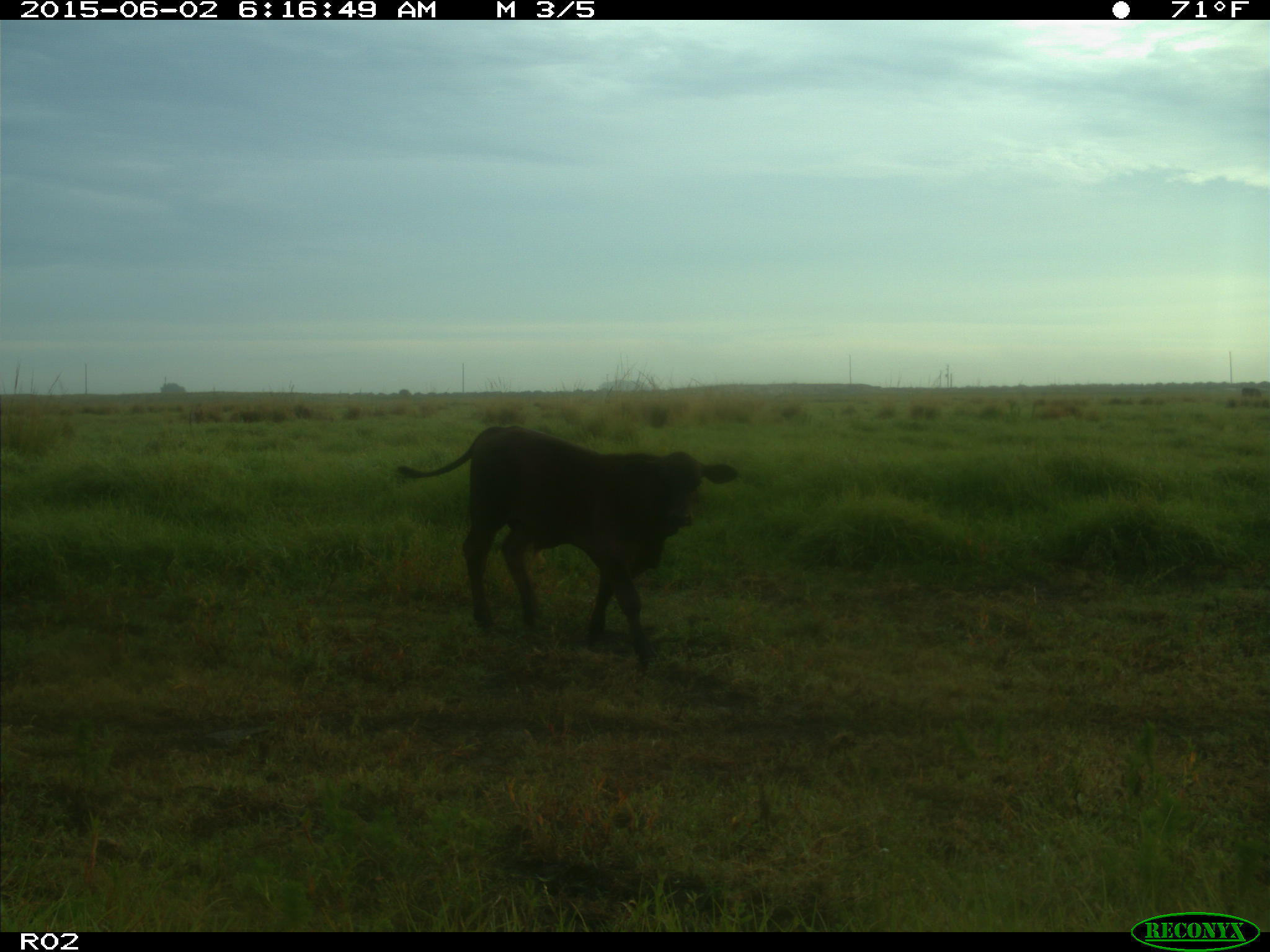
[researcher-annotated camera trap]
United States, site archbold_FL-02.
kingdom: Animalia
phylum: Chordata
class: Mammalia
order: Artiodactyla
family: Bovidae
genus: Bos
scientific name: Bos taurus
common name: domestic cow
Bos taurus (domestic cow).